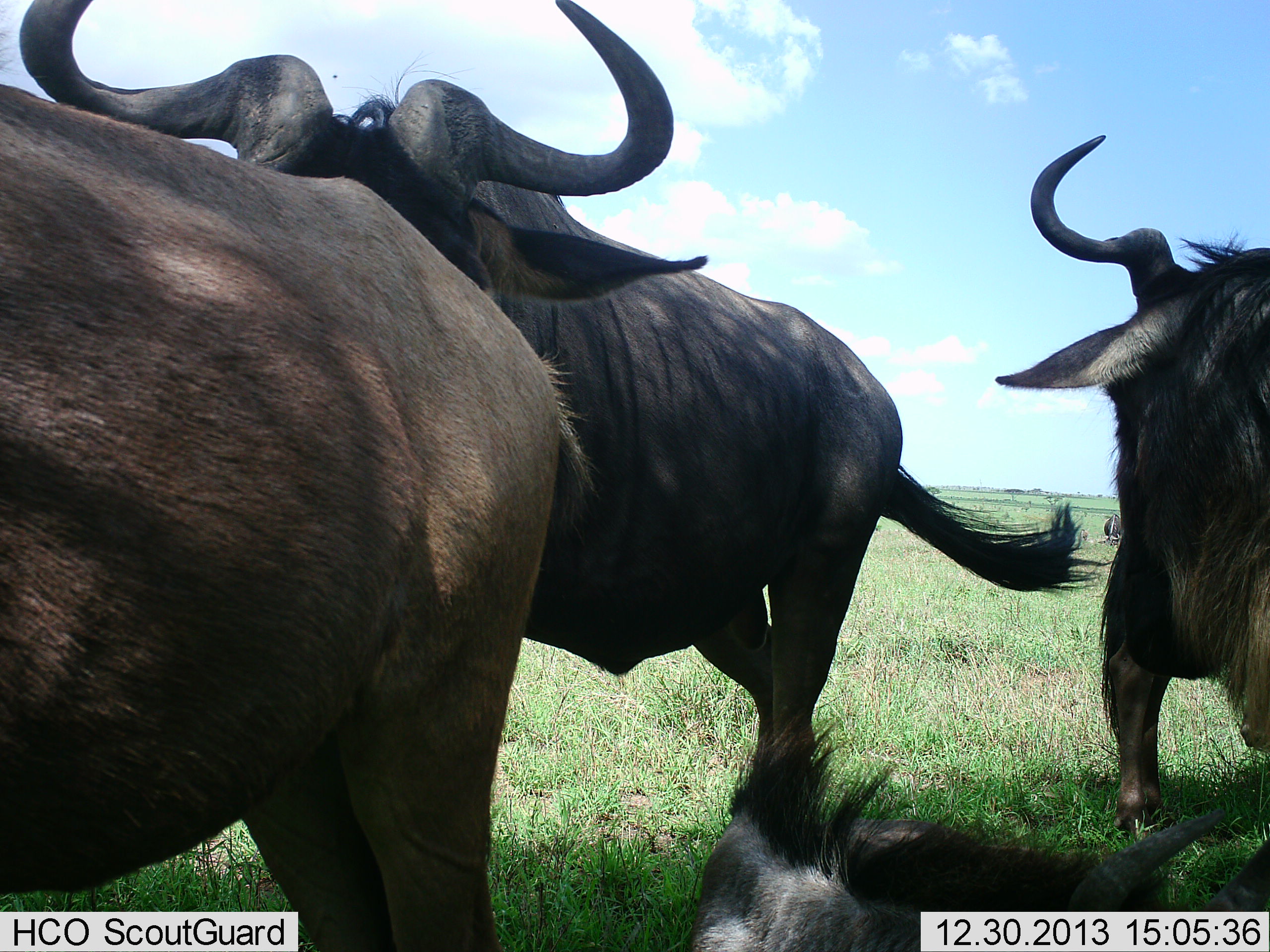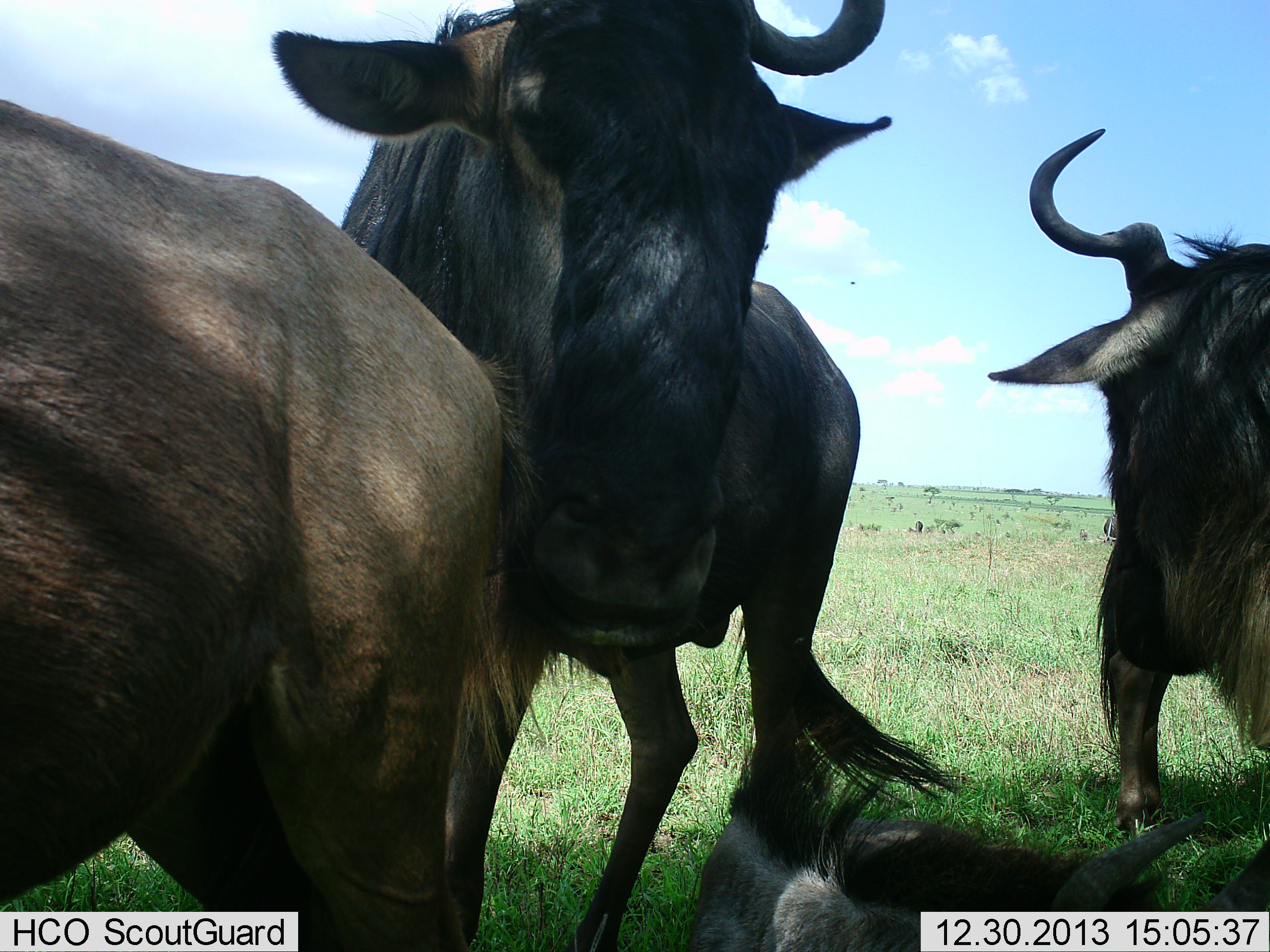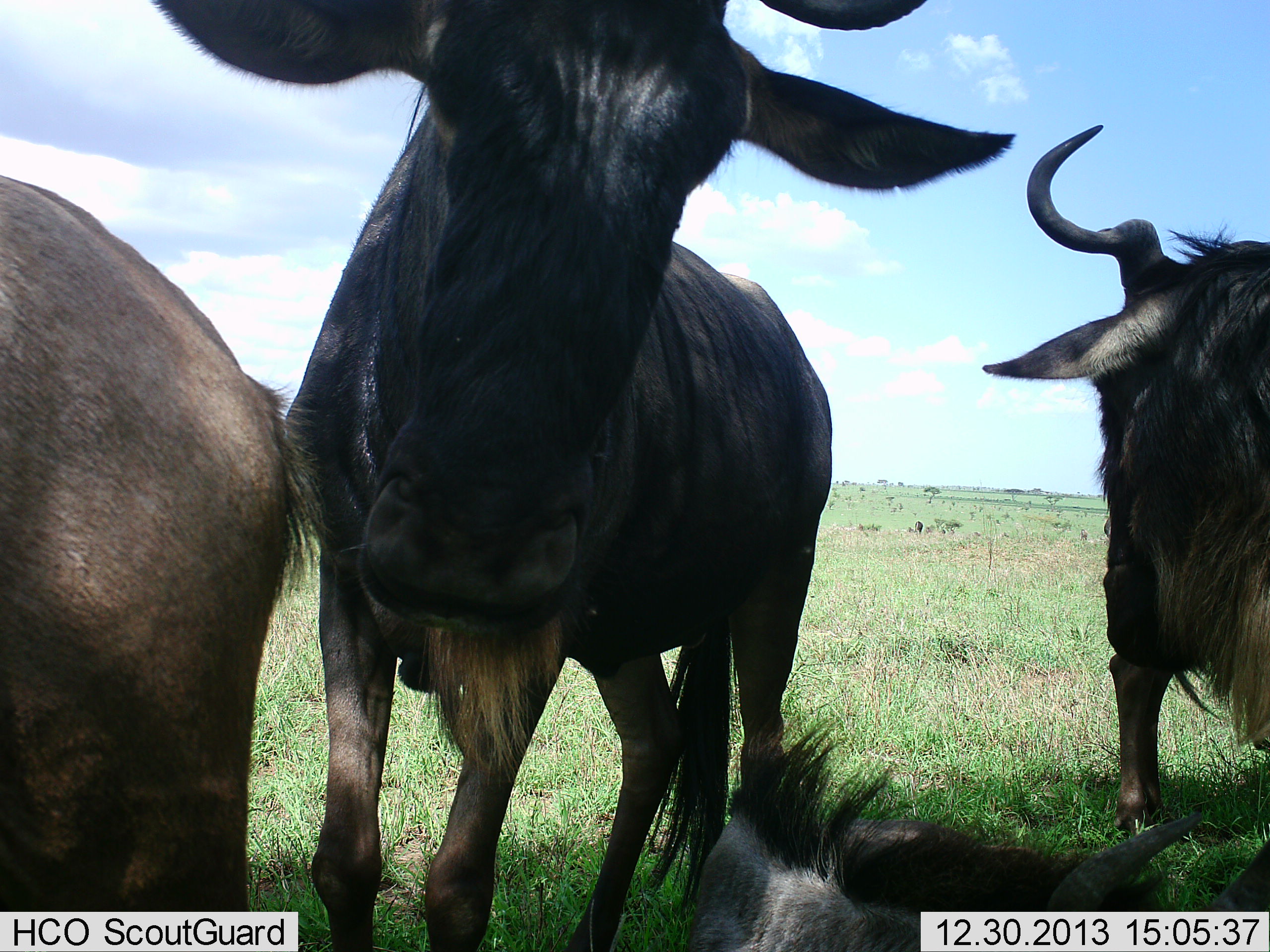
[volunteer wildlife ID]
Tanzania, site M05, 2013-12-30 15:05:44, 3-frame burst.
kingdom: Animalia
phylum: Chordata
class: Mammalia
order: Artiodactyla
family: Bovidae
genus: Connochaetes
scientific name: Connochaetes taurinus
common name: blue wildebeest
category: wildebeest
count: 4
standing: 60%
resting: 70%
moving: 10%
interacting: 50%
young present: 10%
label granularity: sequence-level